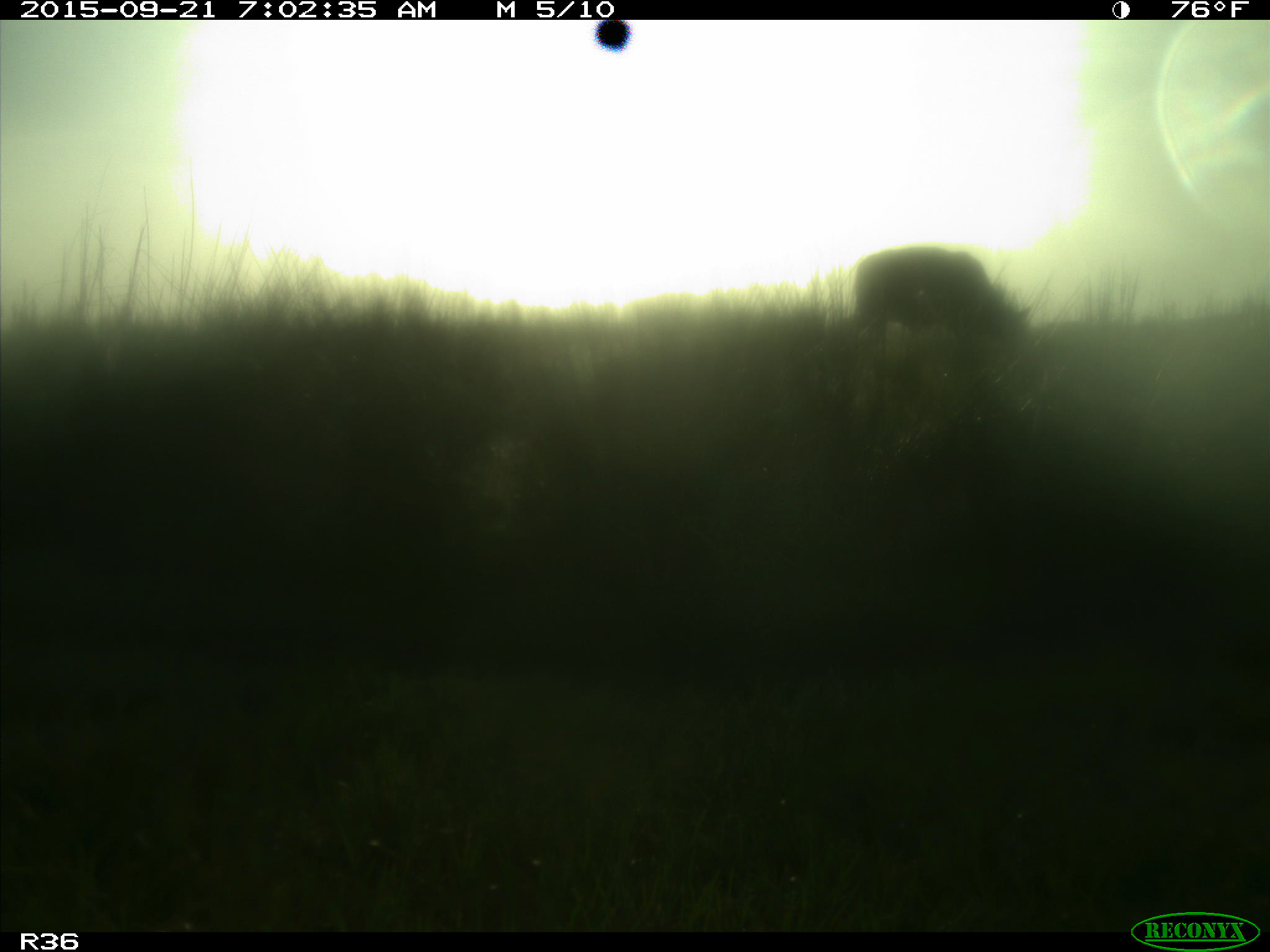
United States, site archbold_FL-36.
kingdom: Animalia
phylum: Chordata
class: Mammalia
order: Artiodactyla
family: Bovidae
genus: Bos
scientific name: Bos taurus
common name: domestic cow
Bos taurus (domestic cow).